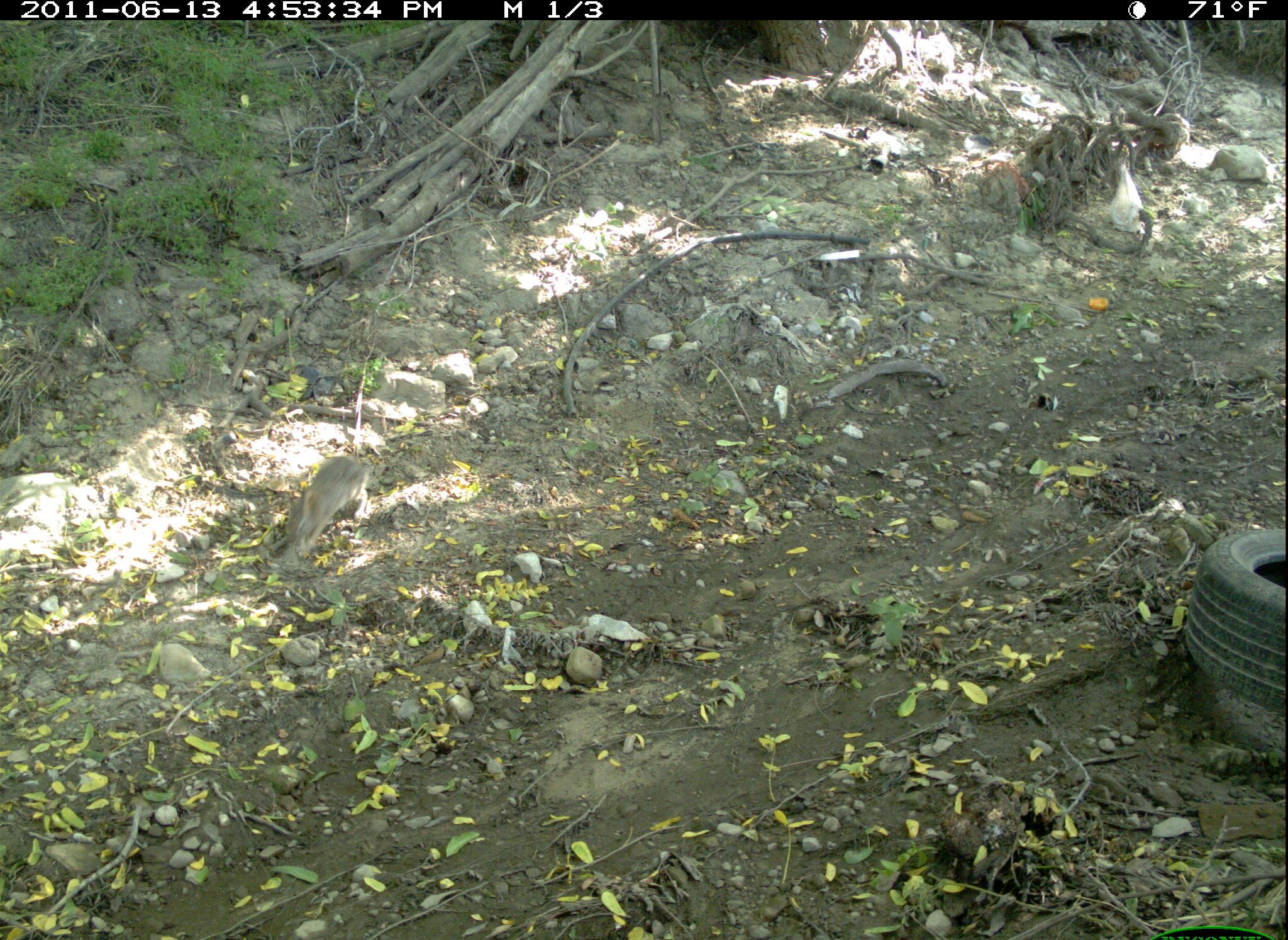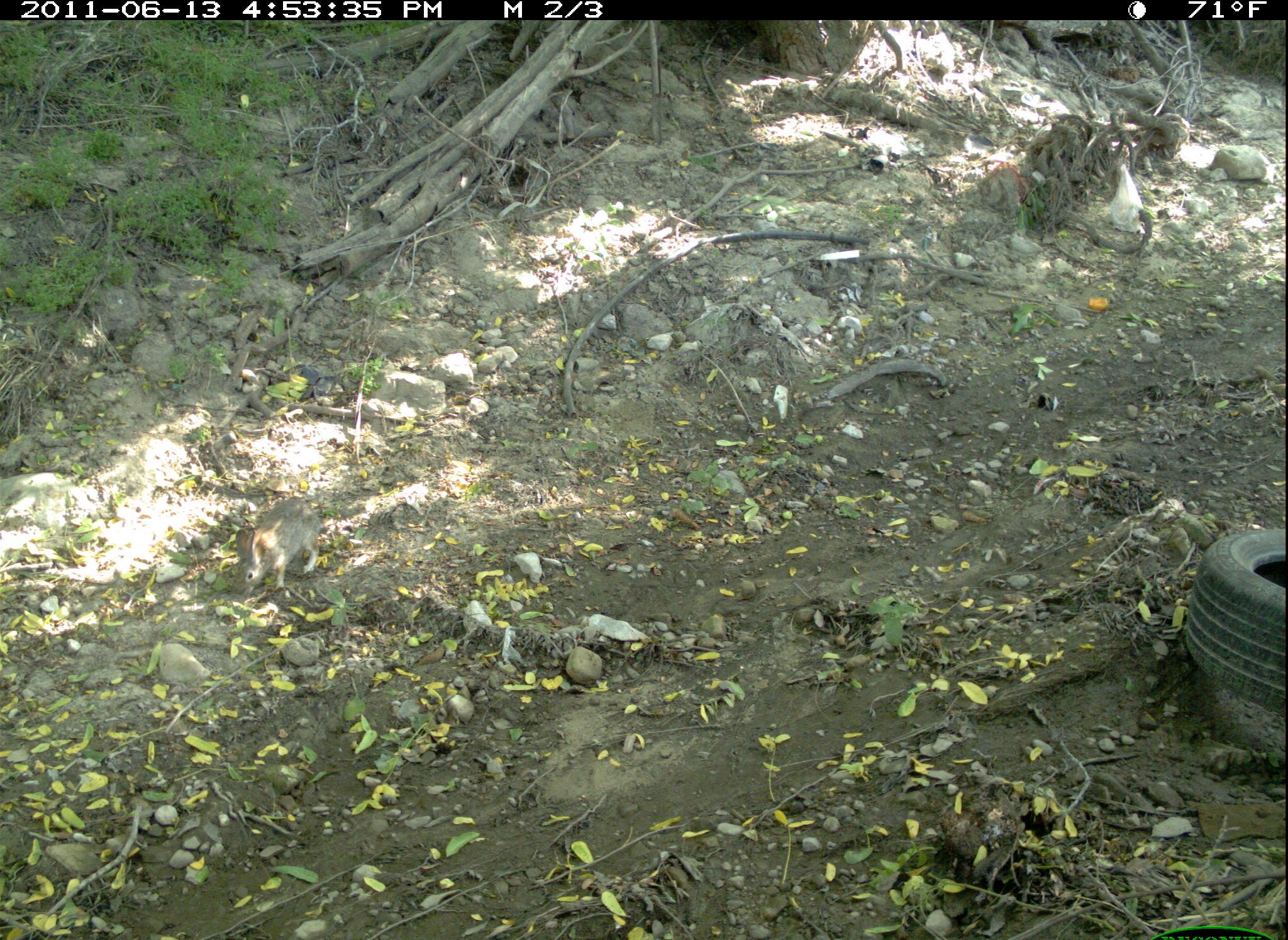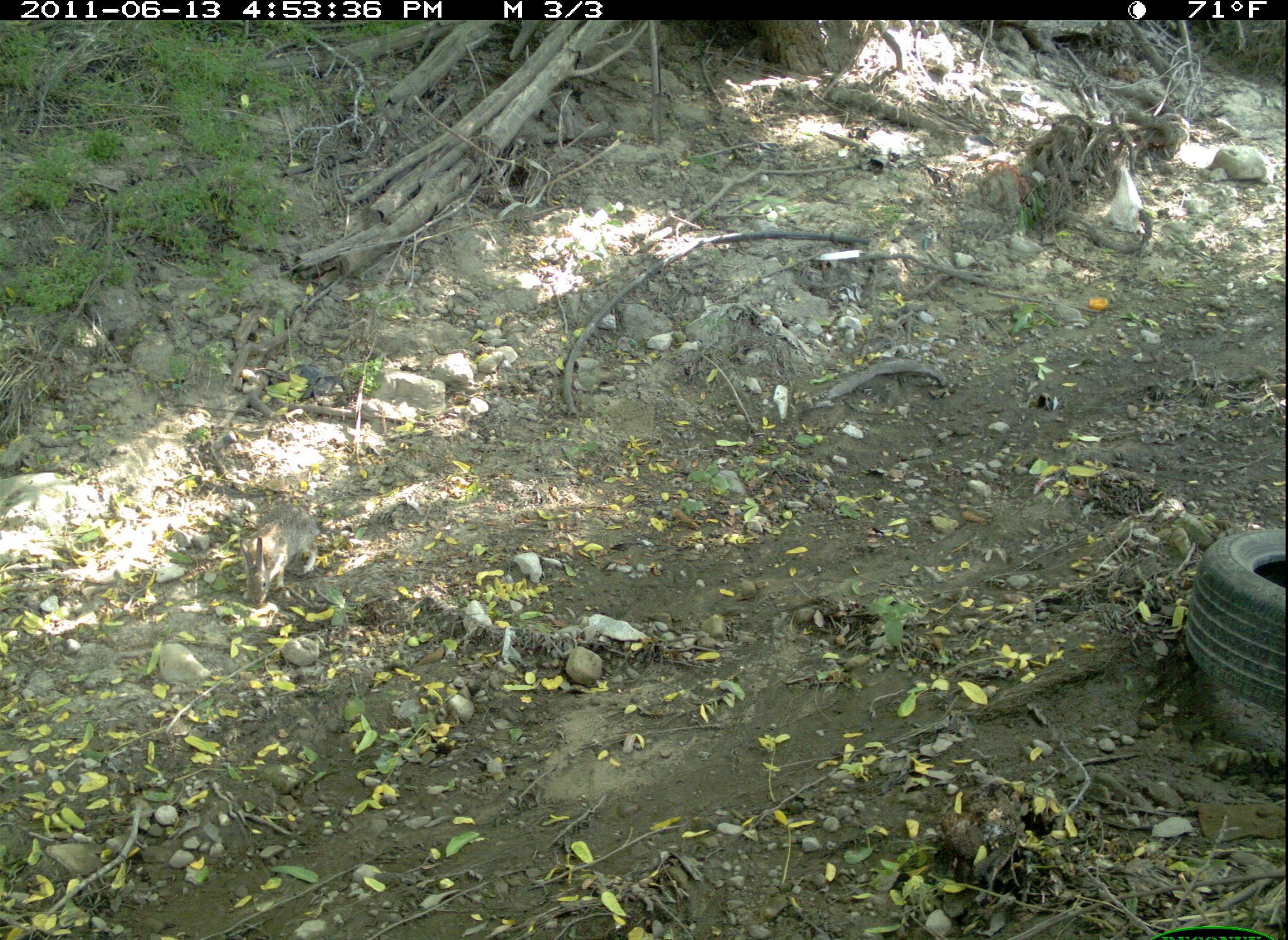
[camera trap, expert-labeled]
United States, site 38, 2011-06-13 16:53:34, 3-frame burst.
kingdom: Animalia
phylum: Chordata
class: Mammalia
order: Lagomorpha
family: Leporidae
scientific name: Leporidae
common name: rabbits and hares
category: rabbit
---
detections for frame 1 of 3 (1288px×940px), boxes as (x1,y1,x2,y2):
rabbit: (261,443,378,585)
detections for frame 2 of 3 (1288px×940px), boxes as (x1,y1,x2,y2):
rabbit: (230,491,338,610)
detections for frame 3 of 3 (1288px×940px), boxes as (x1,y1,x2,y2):
rabbit: (230,494,353,620)